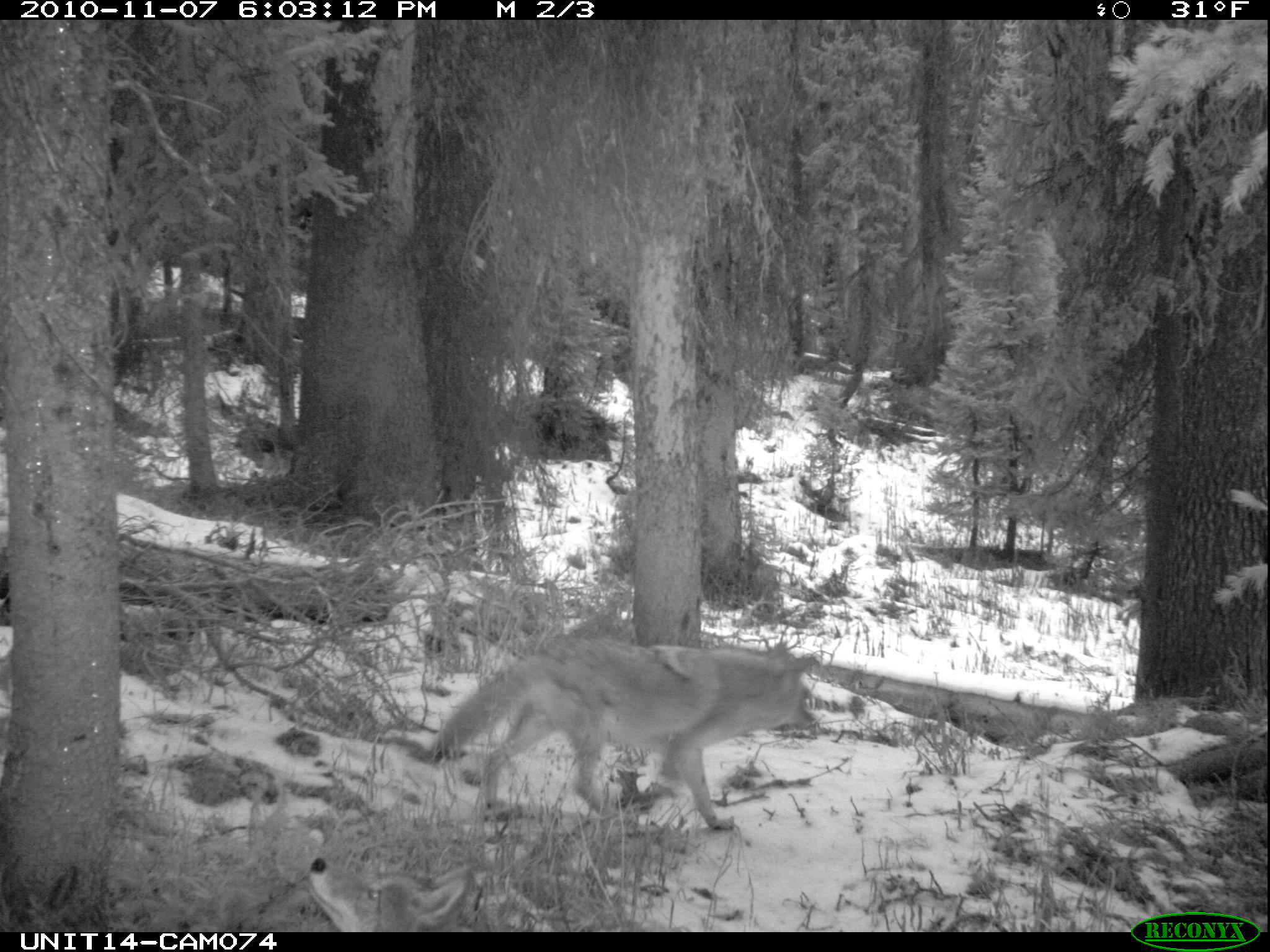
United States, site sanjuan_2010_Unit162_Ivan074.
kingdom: Animalia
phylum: Chordata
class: Mammalia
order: Carnivora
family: Canidae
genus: Canis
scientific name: Canis latrans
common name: coyote